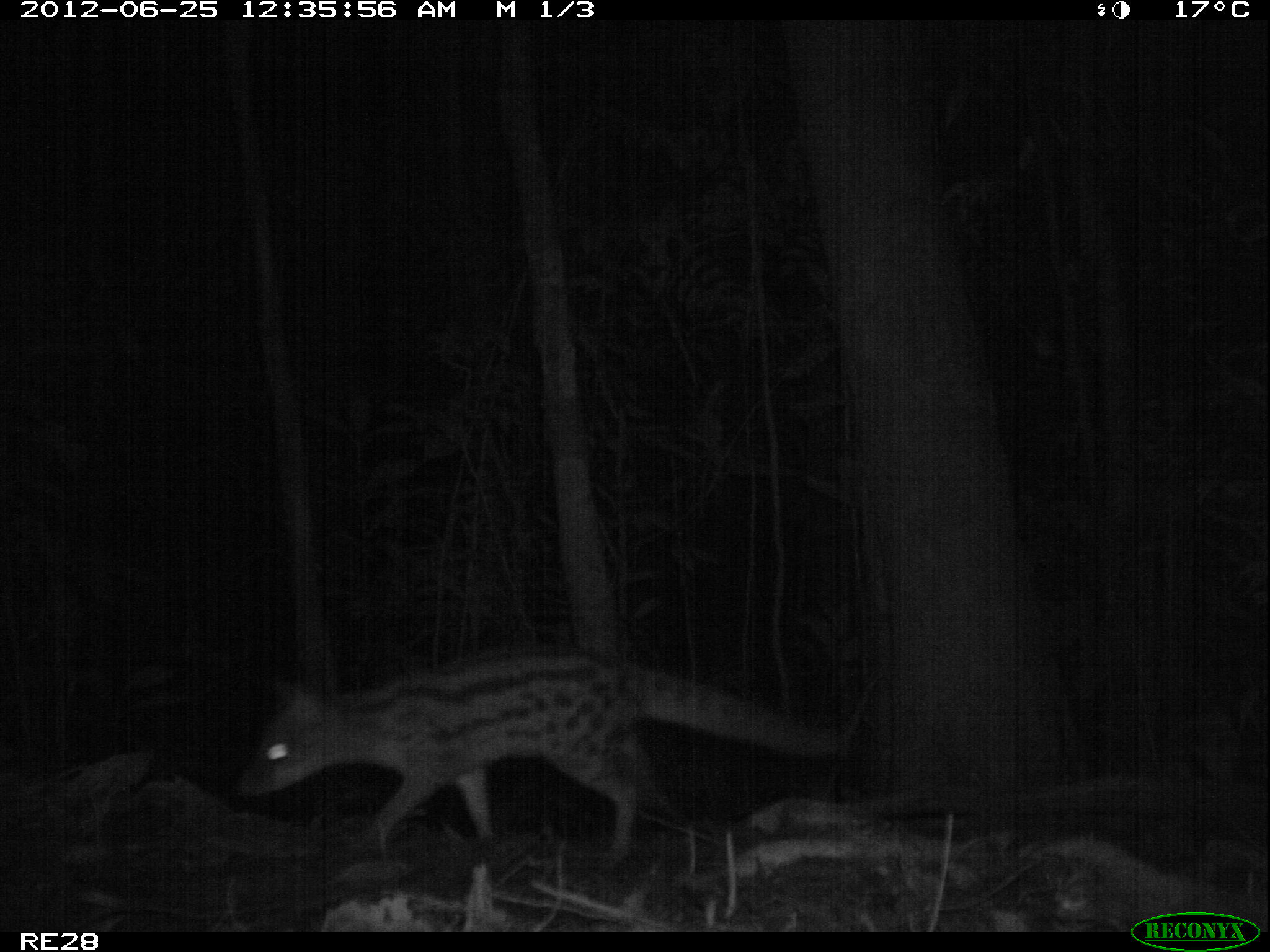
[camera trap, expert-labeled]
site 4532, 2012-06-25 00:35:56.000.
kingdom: Animalia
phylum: Chordata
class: Mammalia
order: Carnivora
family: Eupleridae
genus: Fossa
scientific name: Fossa fossana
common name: fanaloka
Fossa fossana (fanaloka), count 1.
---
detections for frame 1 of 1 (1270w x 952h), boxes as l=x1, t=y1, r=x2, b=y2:
fossa fossana: l=232, t=645, r=838, b=861